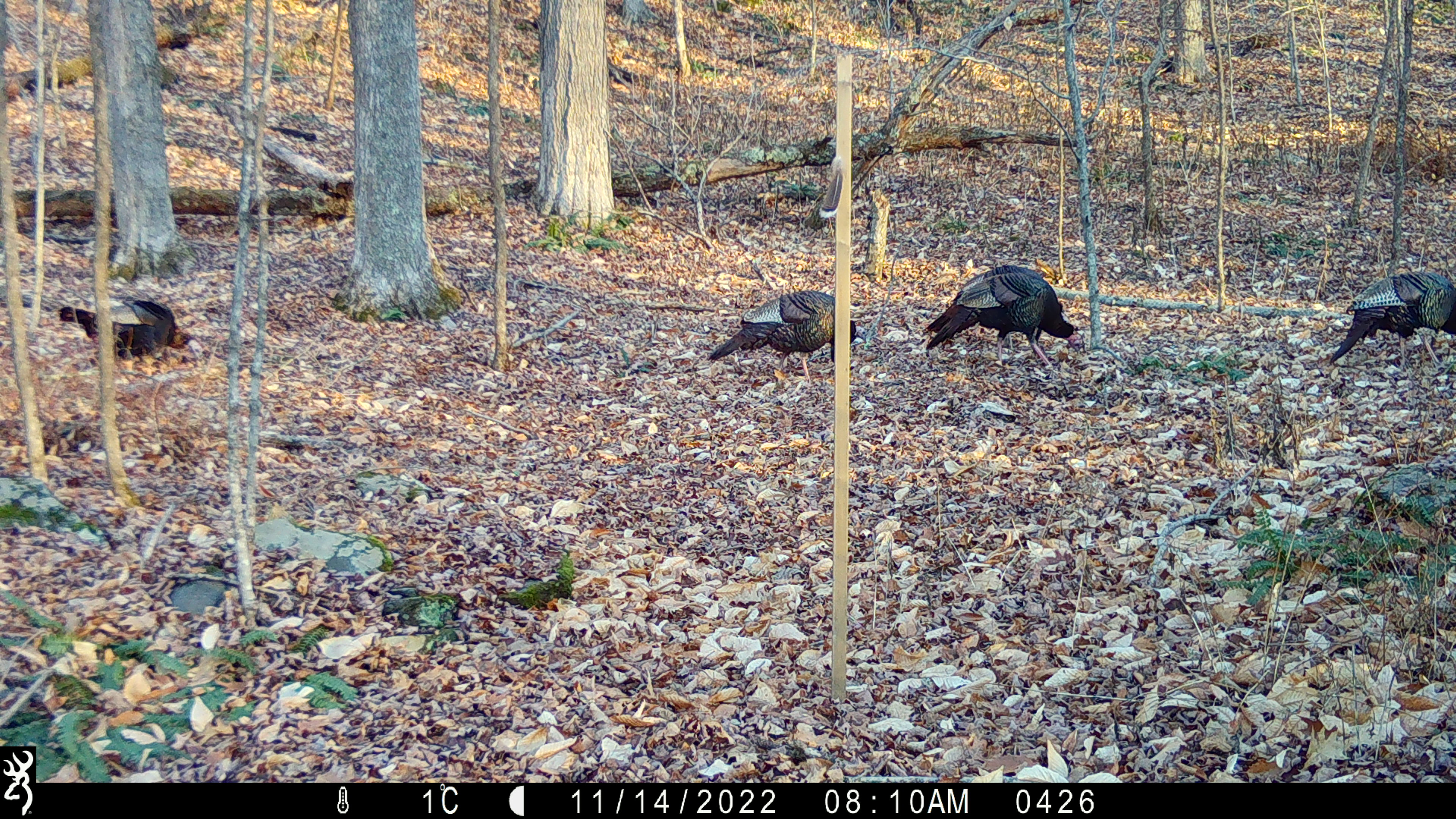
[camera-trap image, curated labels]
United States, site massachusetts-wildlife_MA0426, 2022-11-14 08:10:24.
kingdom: Animalia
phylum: Chordata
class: Aves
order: Galliformes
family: Phasianidae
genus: Meleagris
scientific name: Meleagris gallopavo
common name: wild turkey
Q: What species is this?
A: Wild turkey (Meleagris gallopavo).